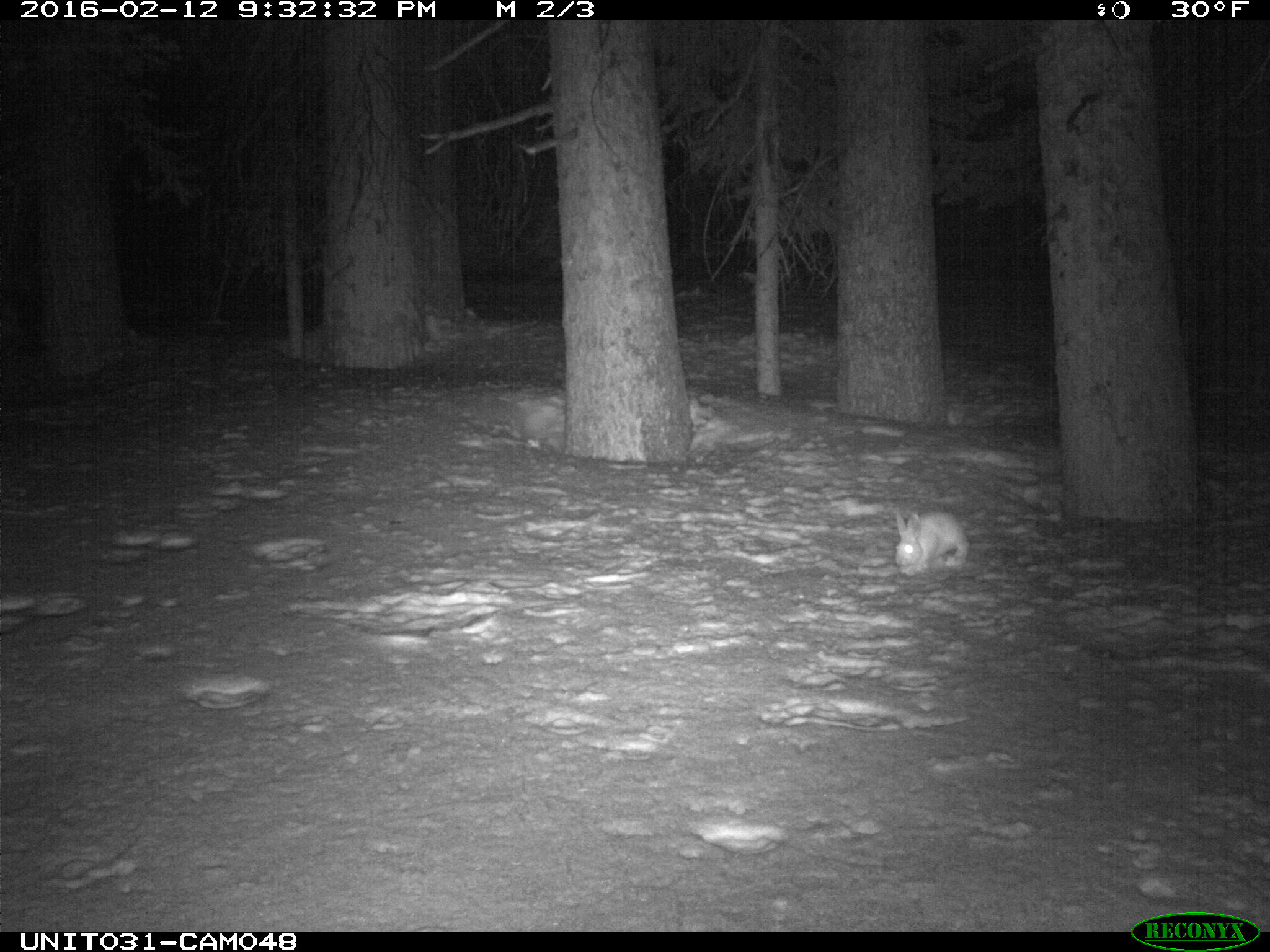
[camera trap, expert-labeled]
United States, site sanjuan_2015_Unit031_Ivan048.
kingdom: Animalia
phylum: Chordata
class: Mammalia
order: Lagomorpha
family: Leporidae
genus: Lepus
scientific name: Lepus americanus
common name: snowshoe hare